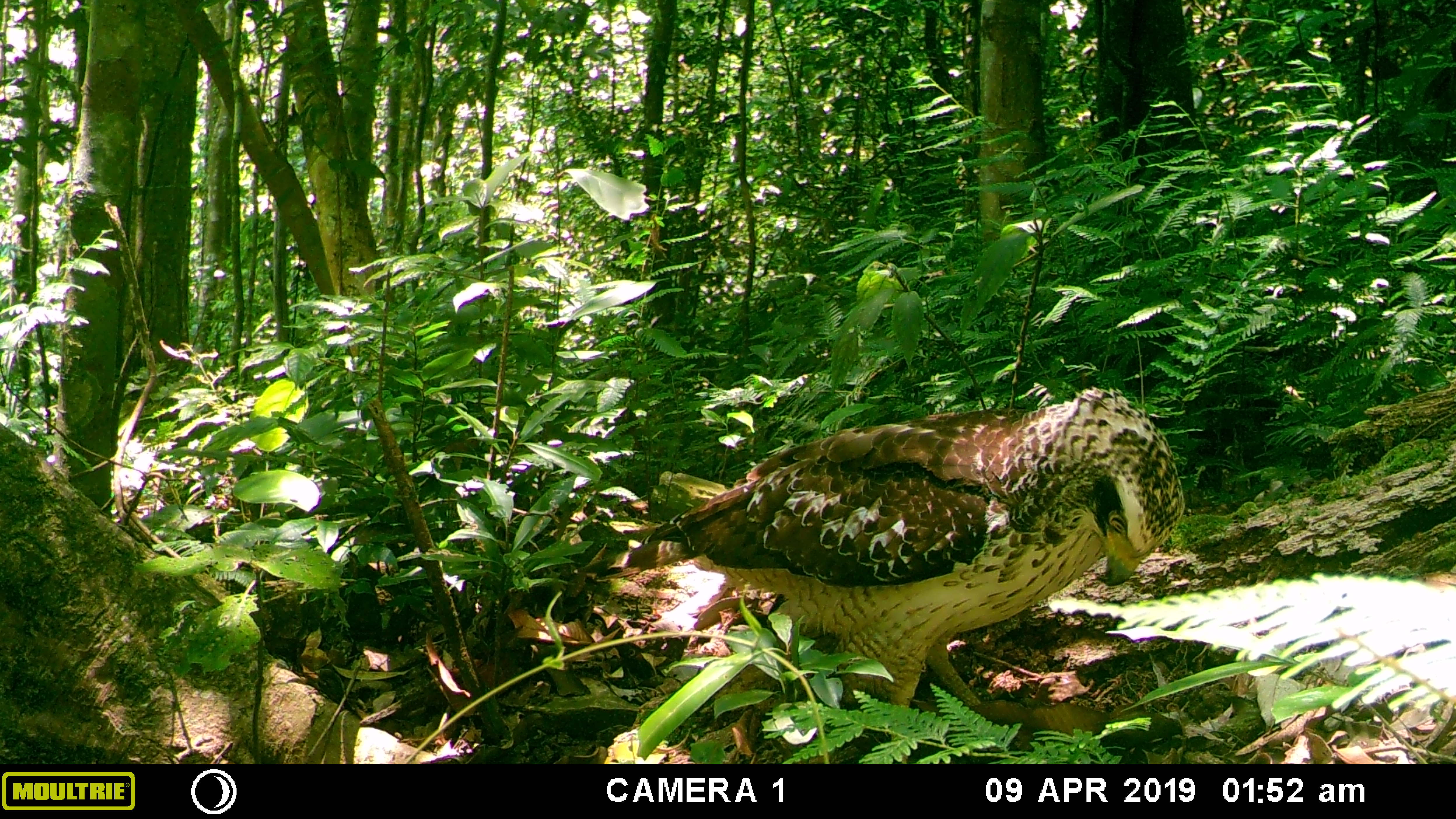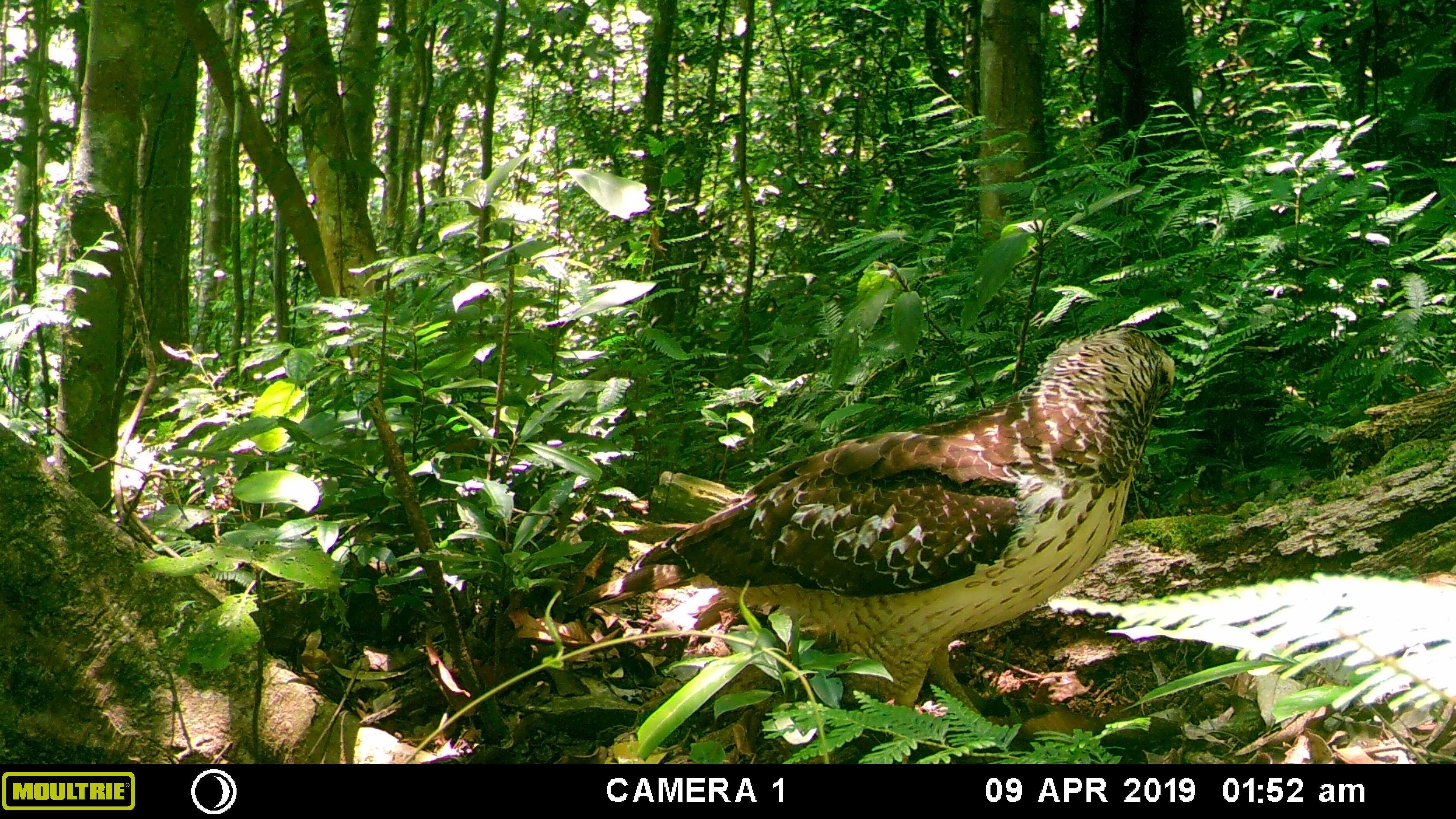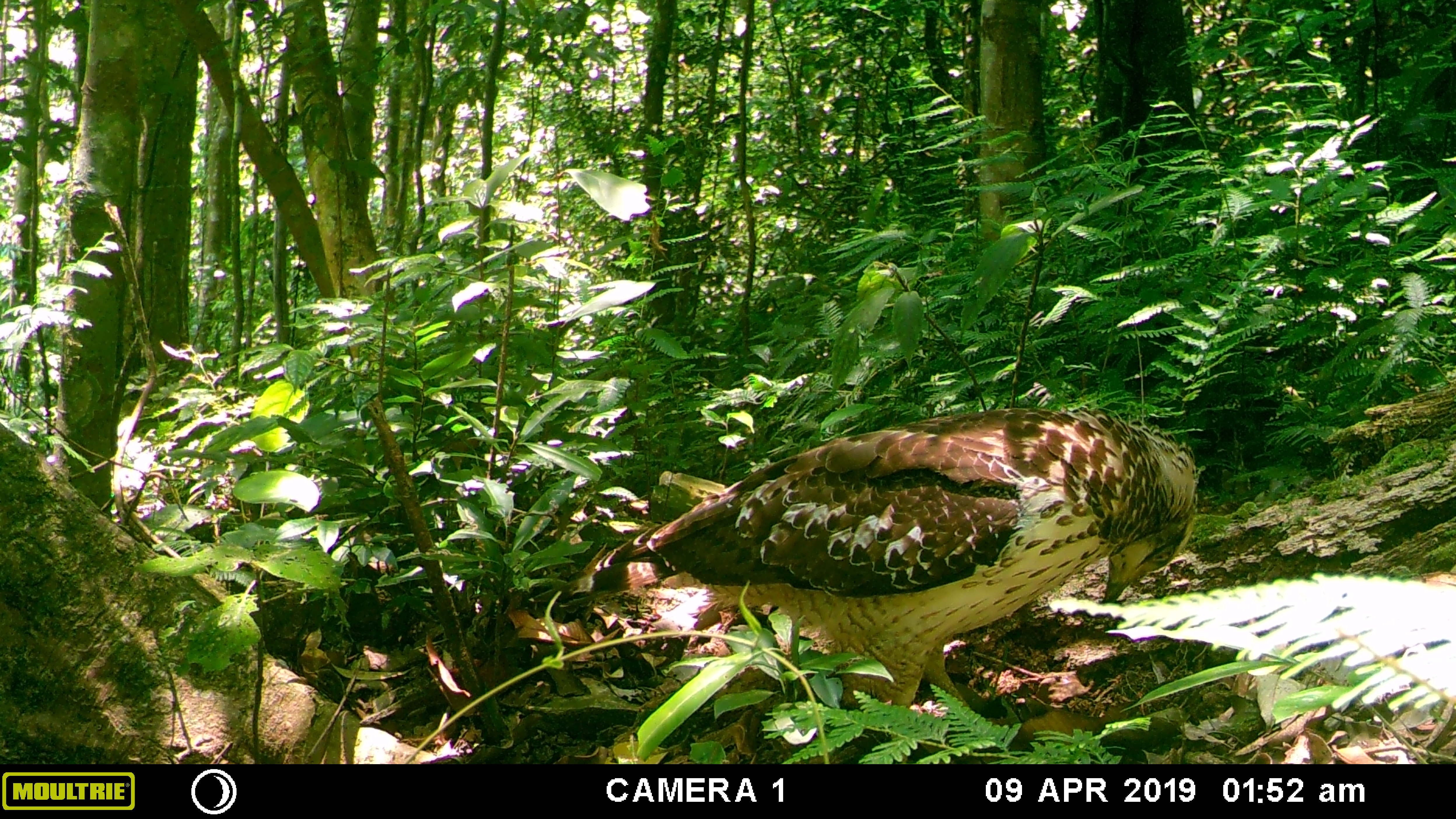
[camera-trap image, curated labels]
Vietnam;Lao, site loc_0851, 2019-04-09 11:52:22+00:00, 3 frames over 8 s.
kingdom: Animalia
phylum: Chordata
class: Aves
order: Accipitriformes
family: Accipitridae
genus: Spilornis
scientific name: Spilornis cheela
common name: crested serpent eagle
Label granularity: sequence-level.